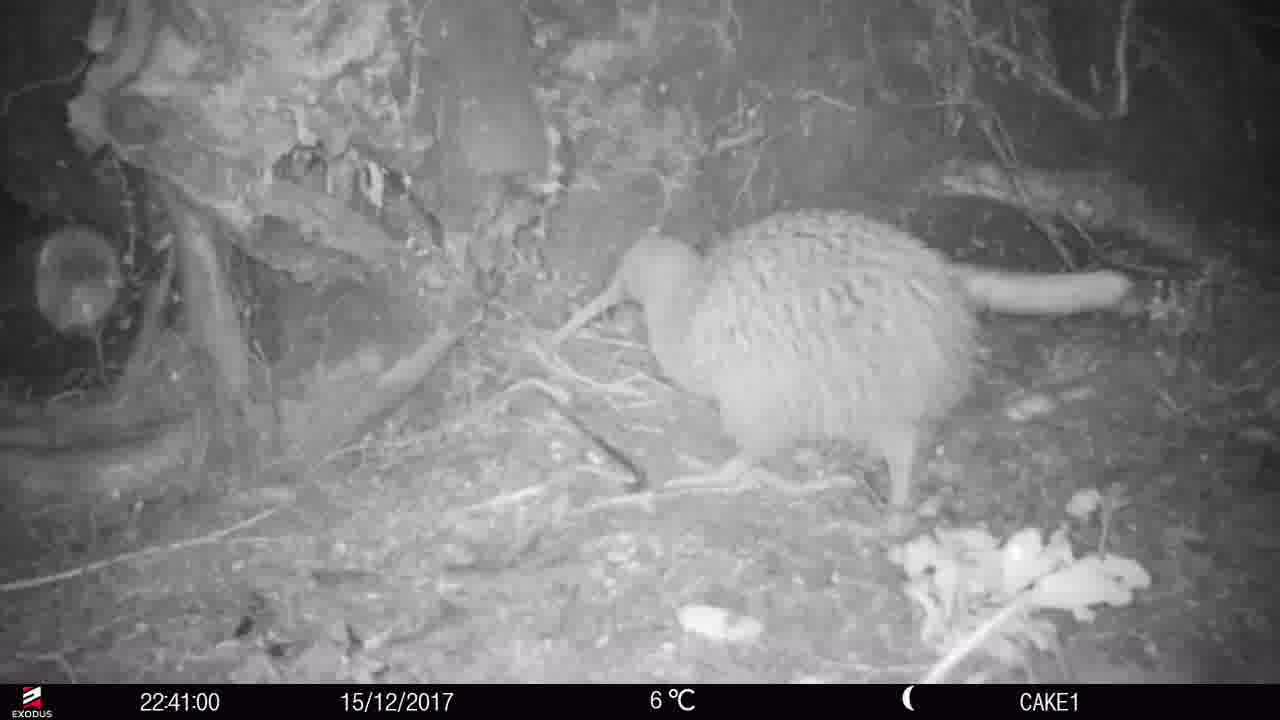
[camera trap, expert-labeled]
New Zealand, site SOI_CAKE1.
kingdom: Animalia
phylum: Chordata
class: Aves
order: Apterygiformes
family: Apterygidae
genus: Apteryx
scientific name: Apteryx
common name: kiwi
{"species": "kiwi (Apteryx)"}